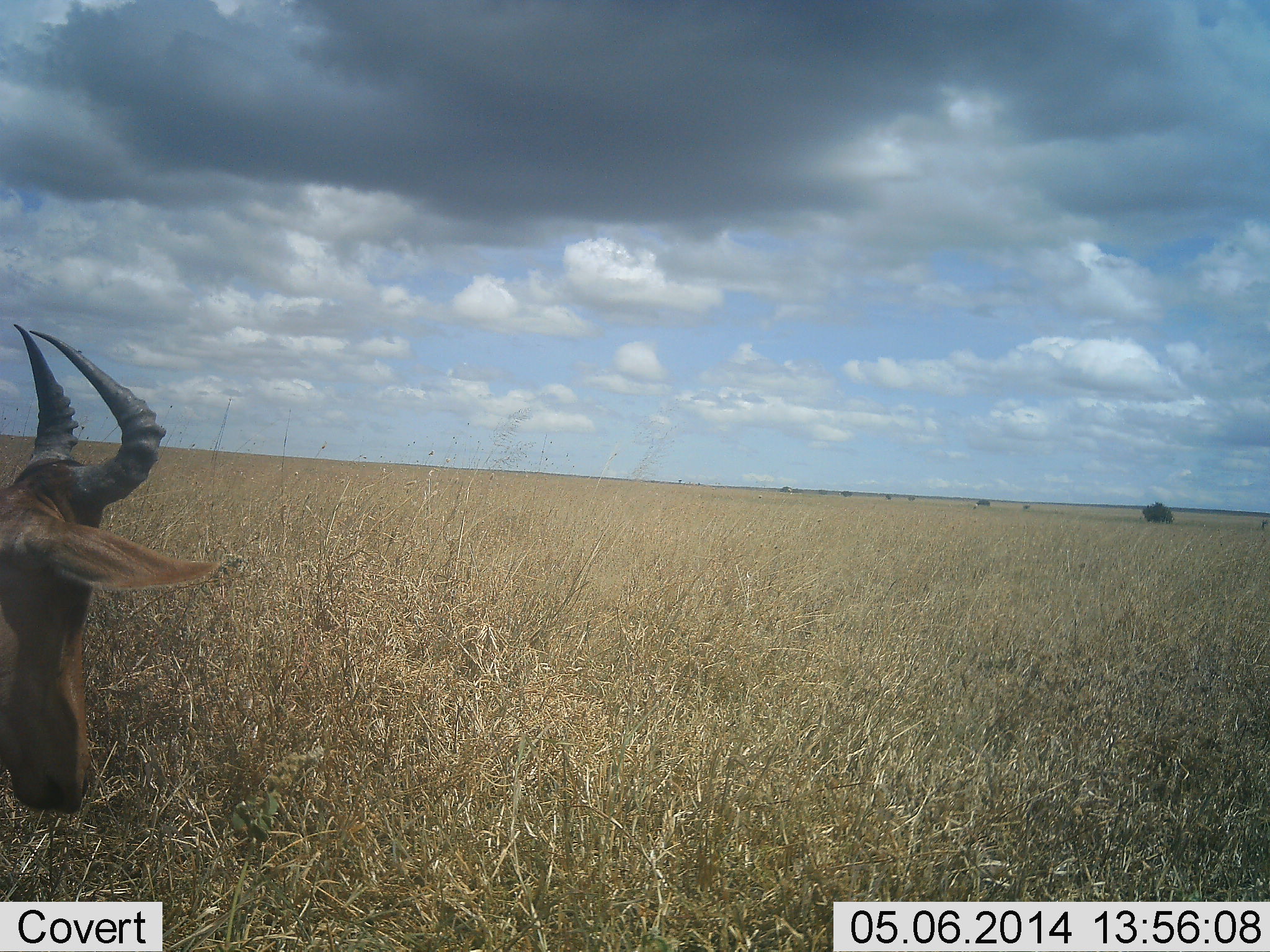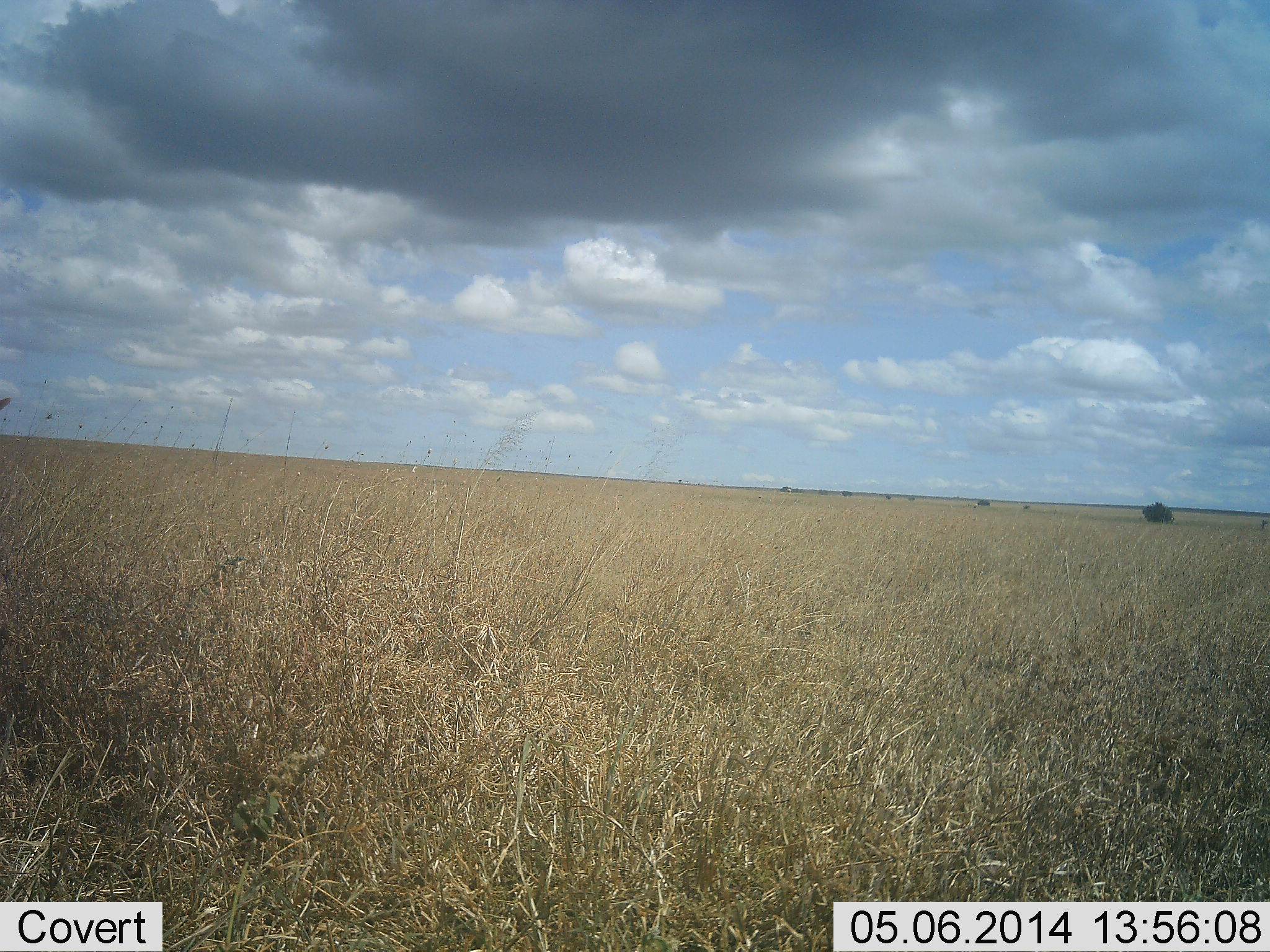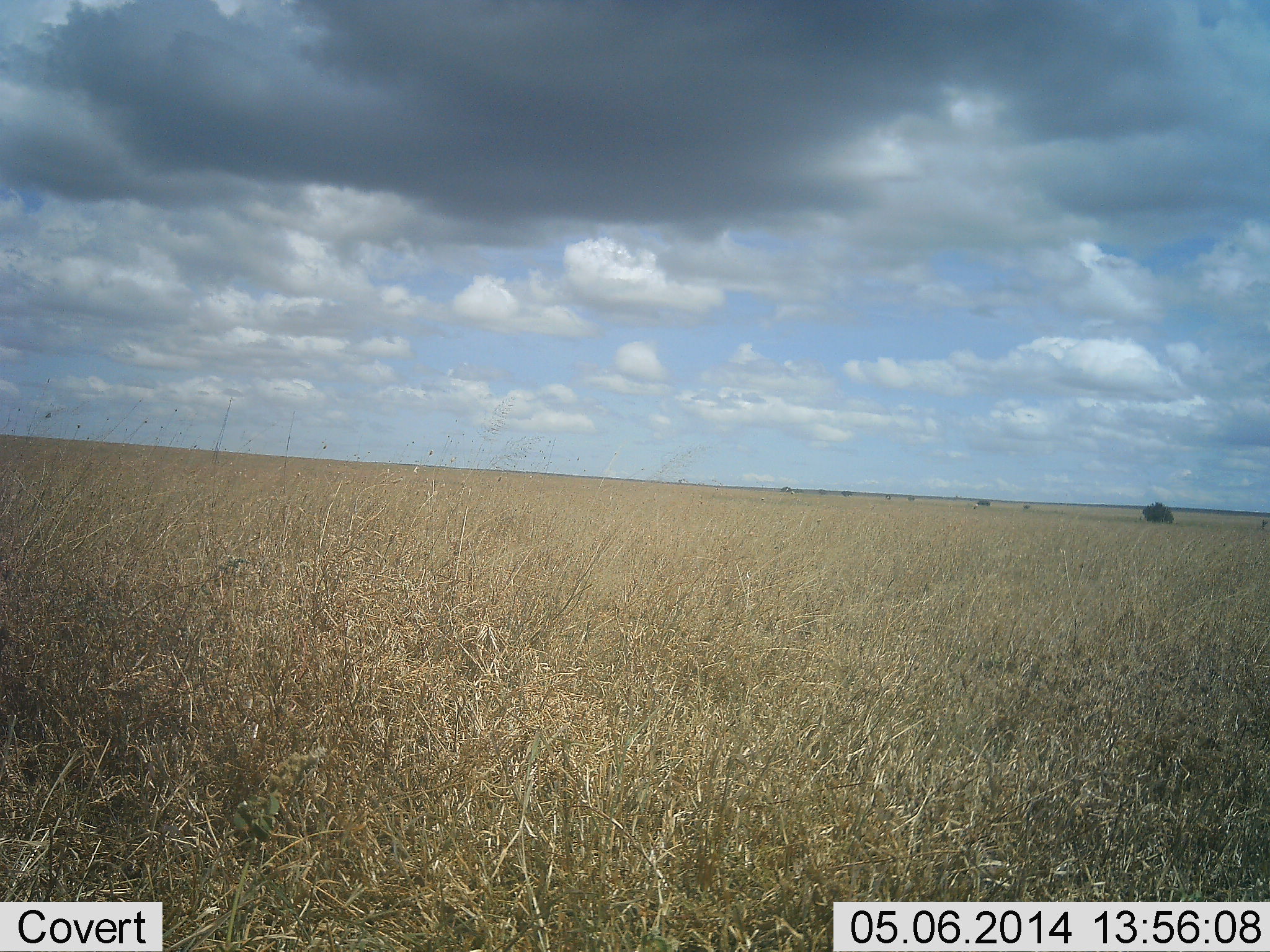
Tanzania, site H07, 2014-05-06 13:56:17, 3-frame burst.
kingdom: Animalia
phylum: Chordata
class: Mammalia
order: Artiodactyla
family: Bovidae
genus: Alcelaphus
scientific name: Alcelaphus buselaphus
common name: hartebeest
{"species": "hartebeest (Alcelaphus buselaphus)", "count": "1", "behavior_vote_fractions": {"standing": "10%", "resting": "0%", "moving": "90%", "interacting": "0%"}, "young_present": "0%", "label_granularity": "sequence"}